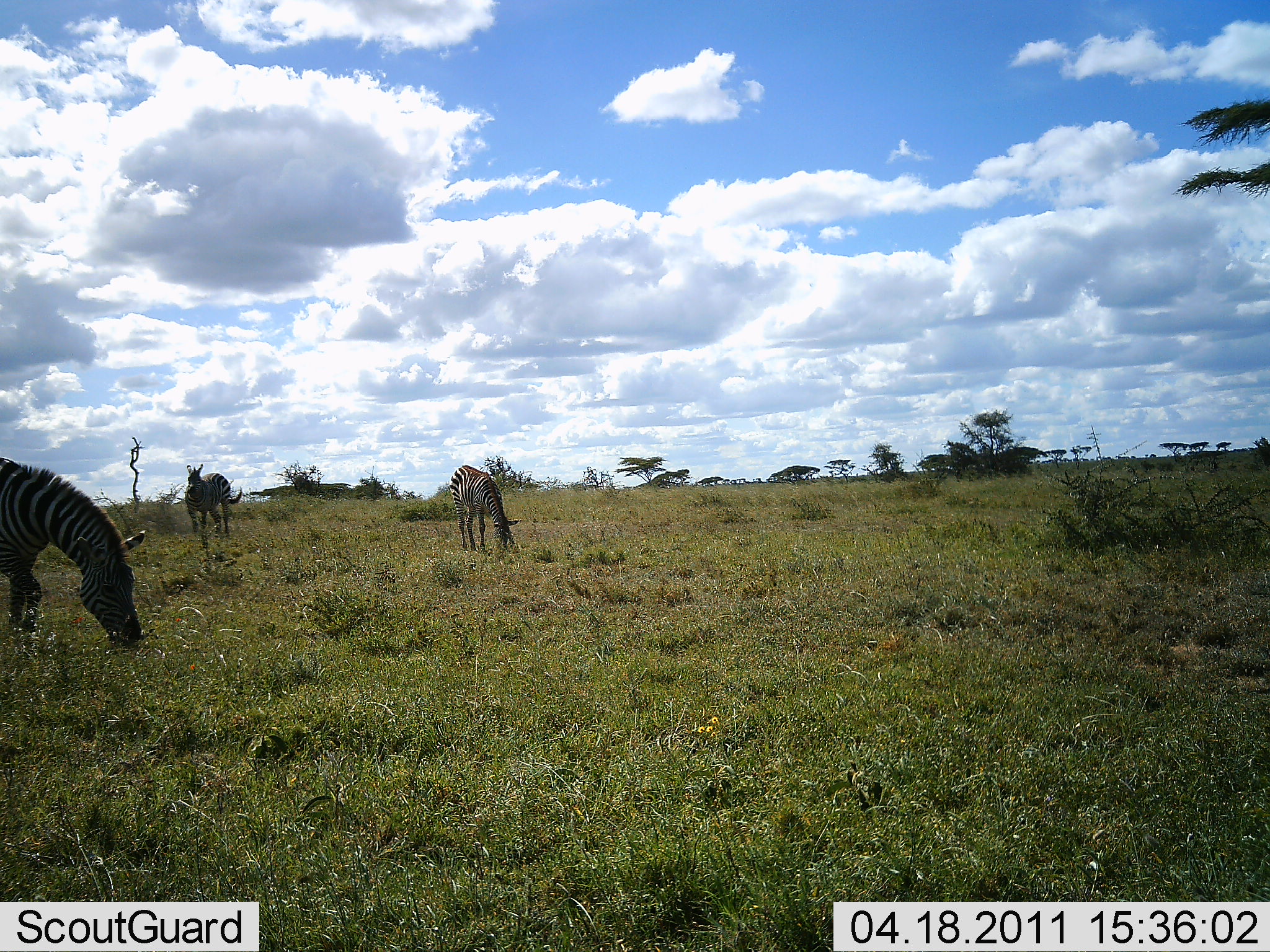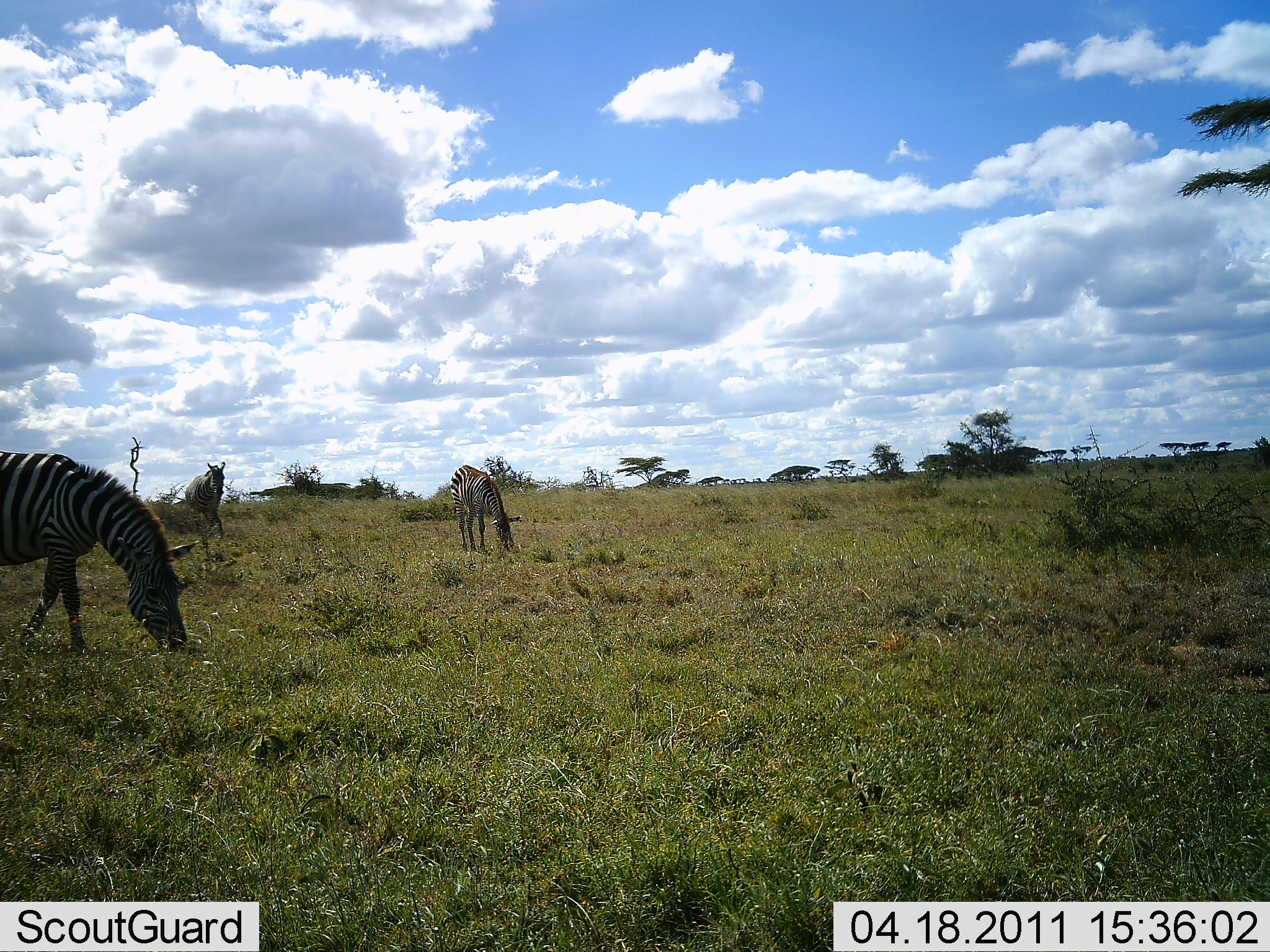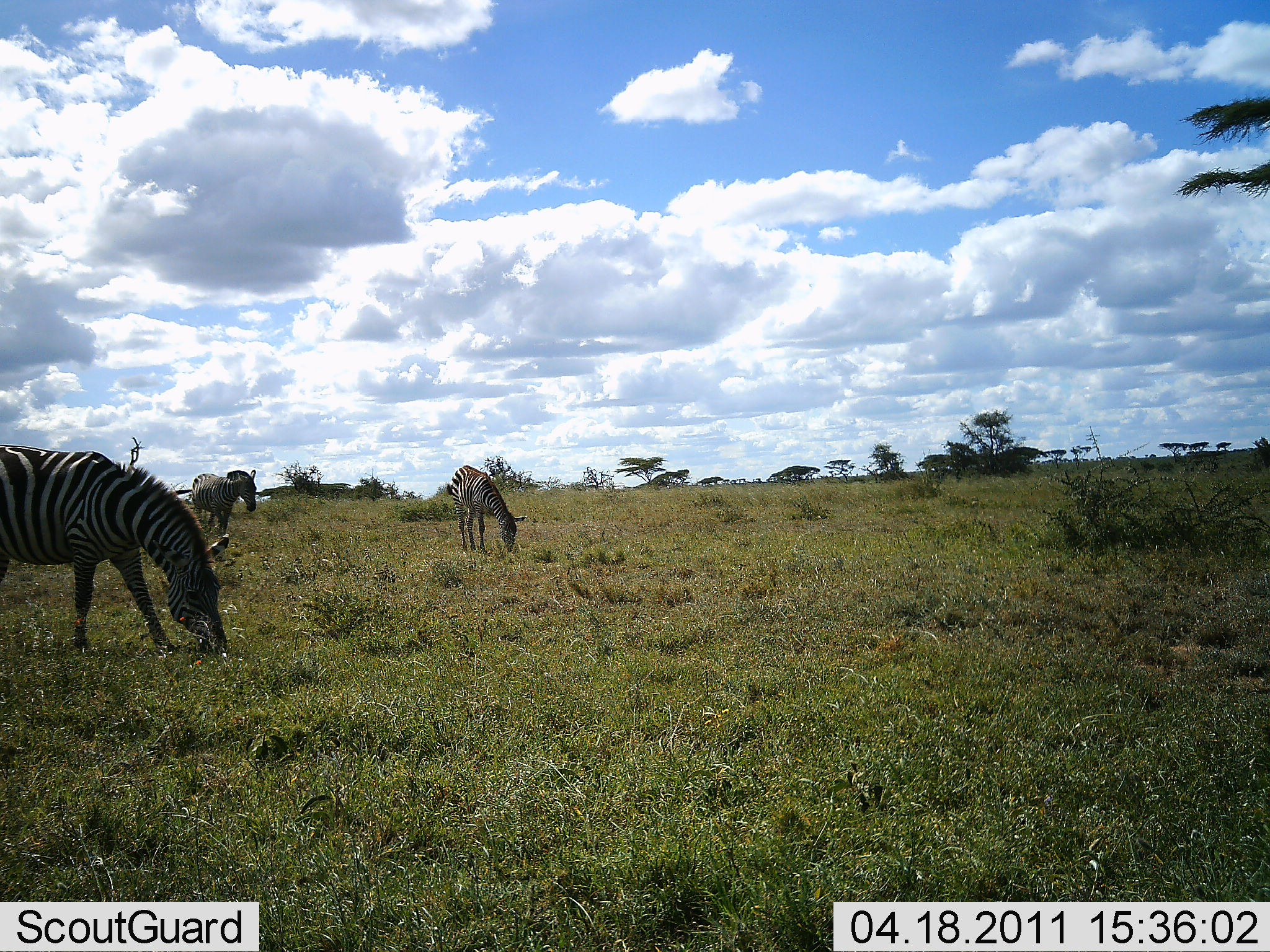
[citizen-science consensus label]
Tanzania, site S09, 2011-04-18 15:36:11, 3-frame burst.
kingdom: Animalia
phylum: Chordata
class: Mammalia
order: Perissodactyla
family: Equidae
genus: Equus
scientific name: Equus quagga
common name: plains zebra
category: zebra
Zebra (plains zebra) (Equus quagga), count 3. Behavior (volunteer vote fractions): standing 17%, resting 0%, moving 25%, interacting 0%. Young present (vote fraction): 0%. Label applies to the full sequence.